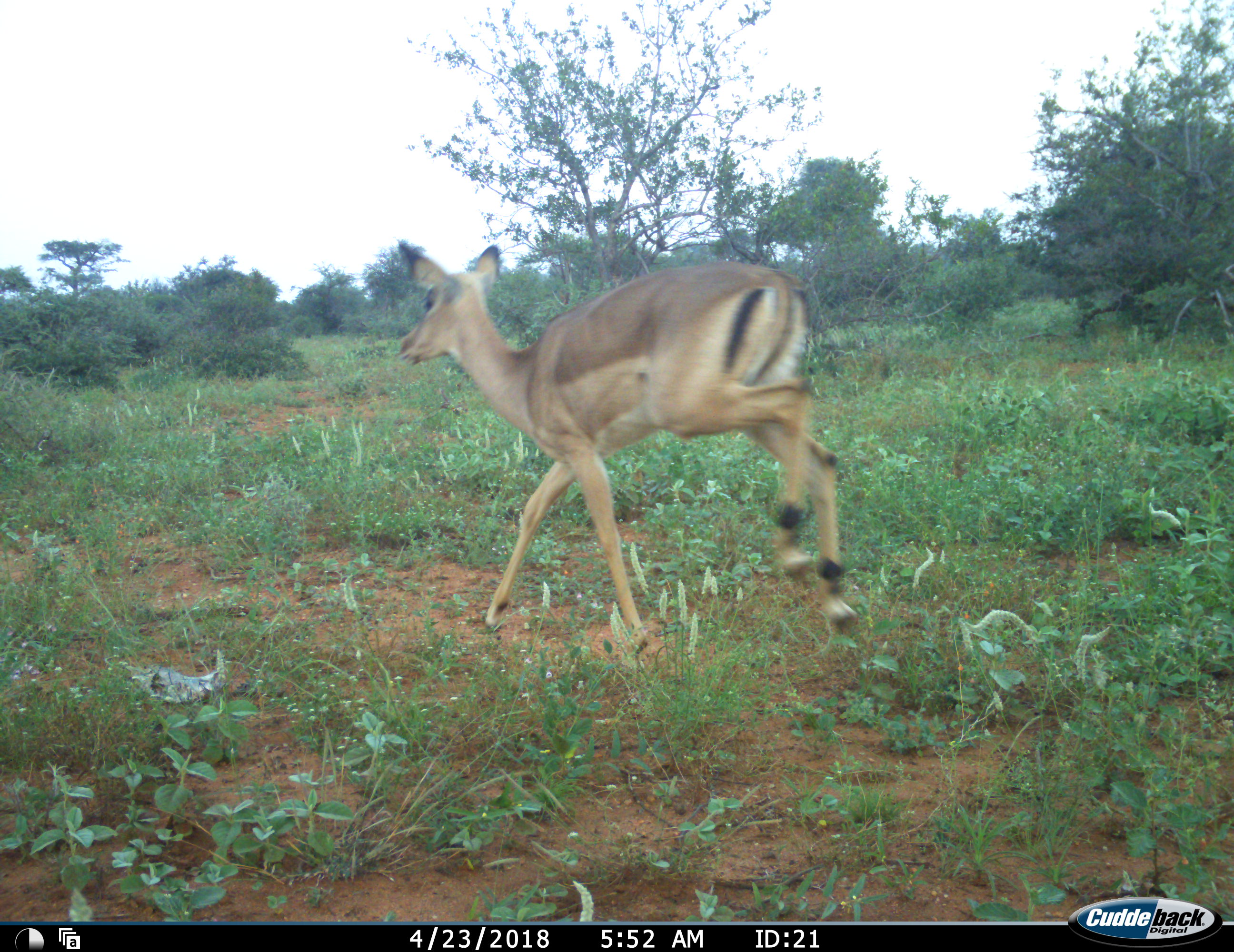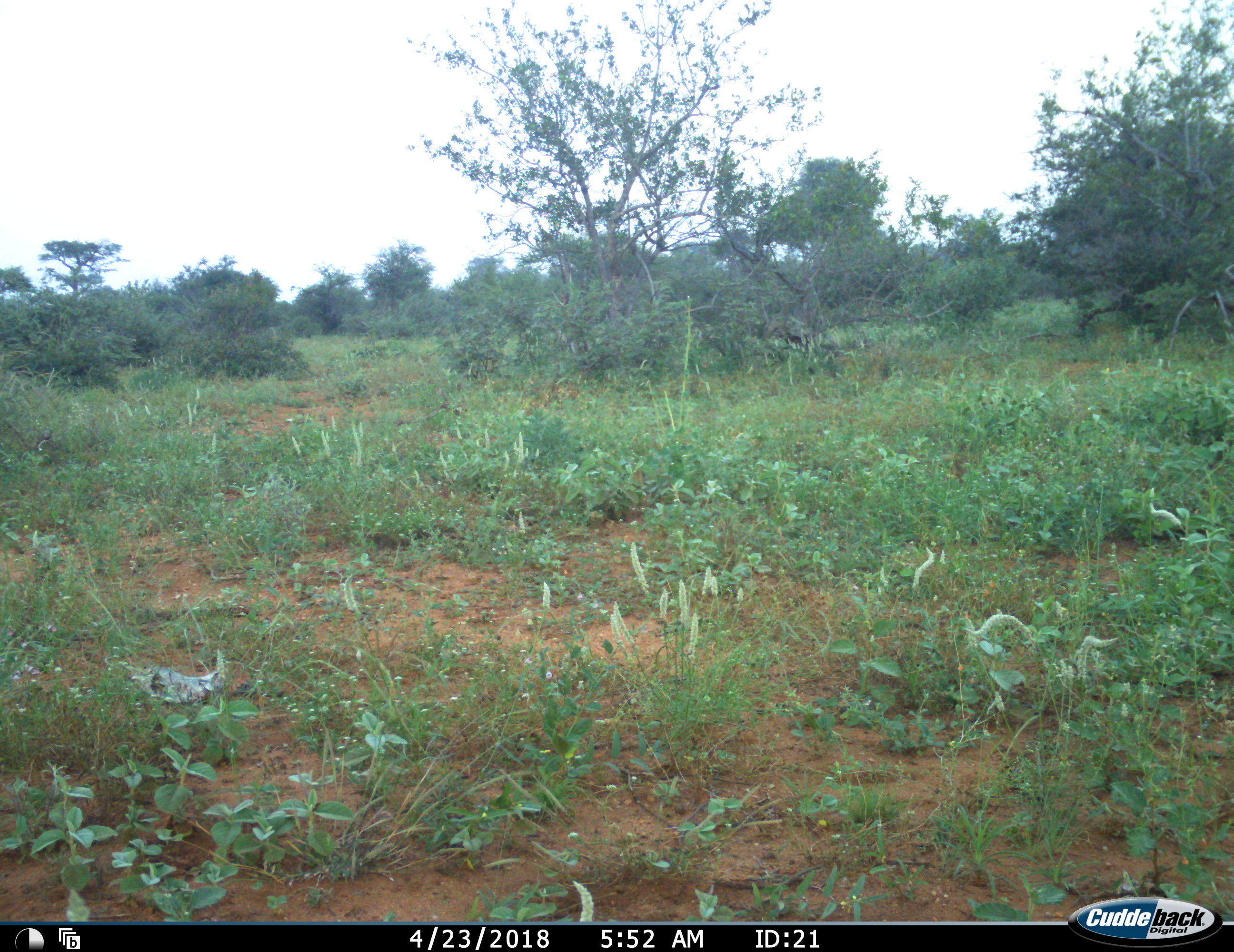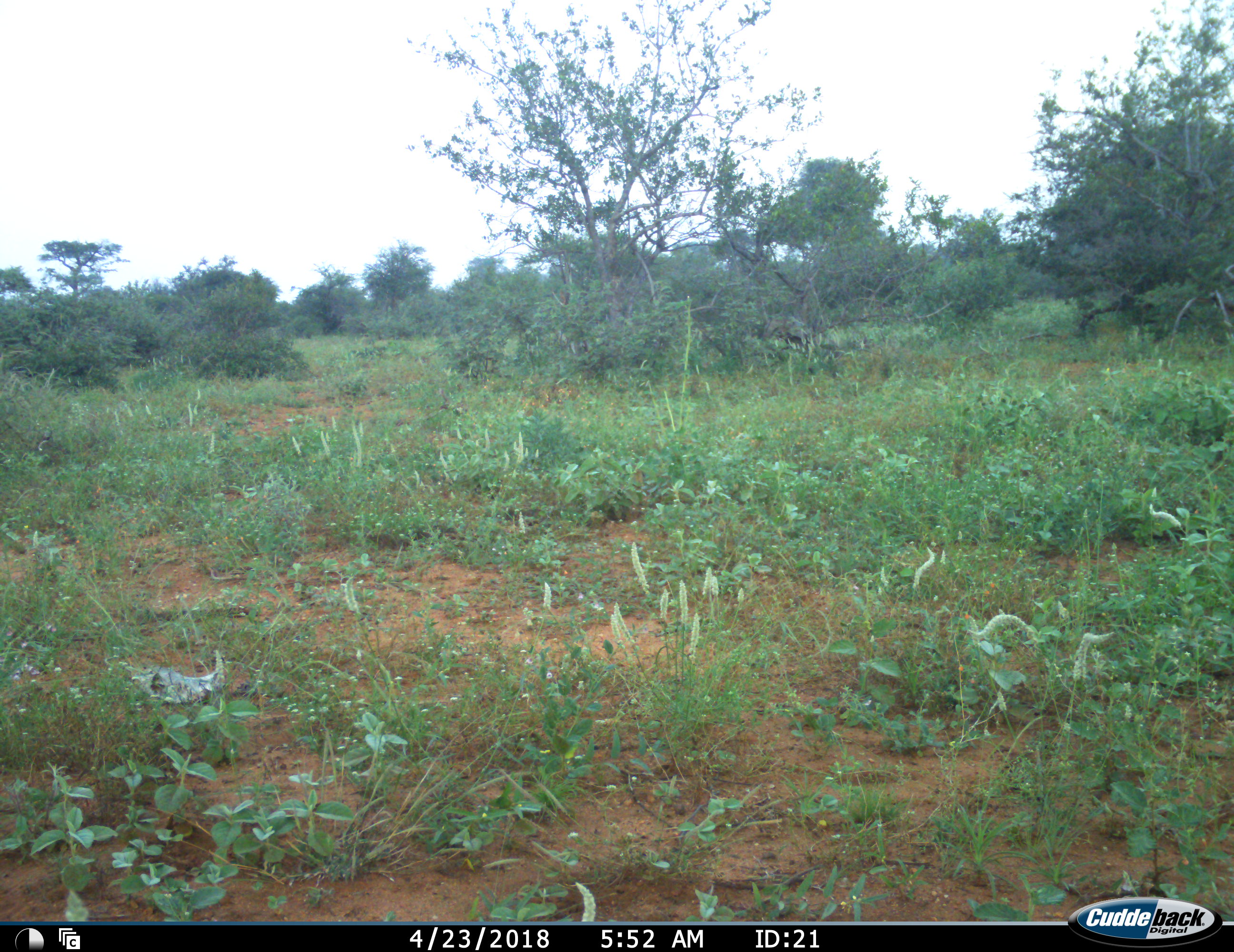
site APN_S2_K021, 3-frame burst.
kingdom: Animalia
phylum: Chordata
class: Mammalia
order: Artiodactyla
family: Bovidae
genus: Aepyceros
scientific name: Aepyceros melampus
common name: impala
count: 1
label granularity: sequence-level